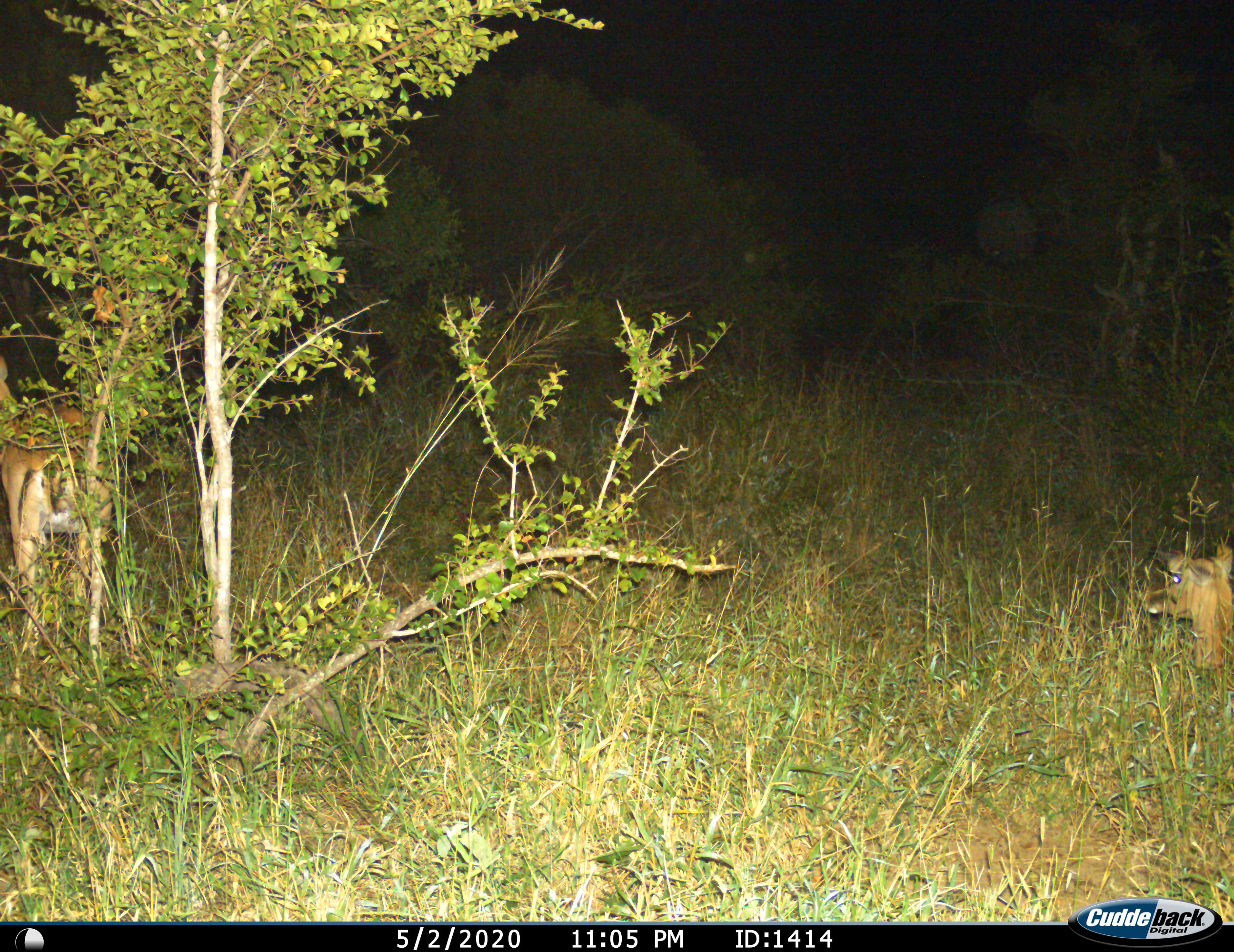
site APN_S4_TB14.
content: unidentified animal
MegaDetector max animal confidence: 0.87